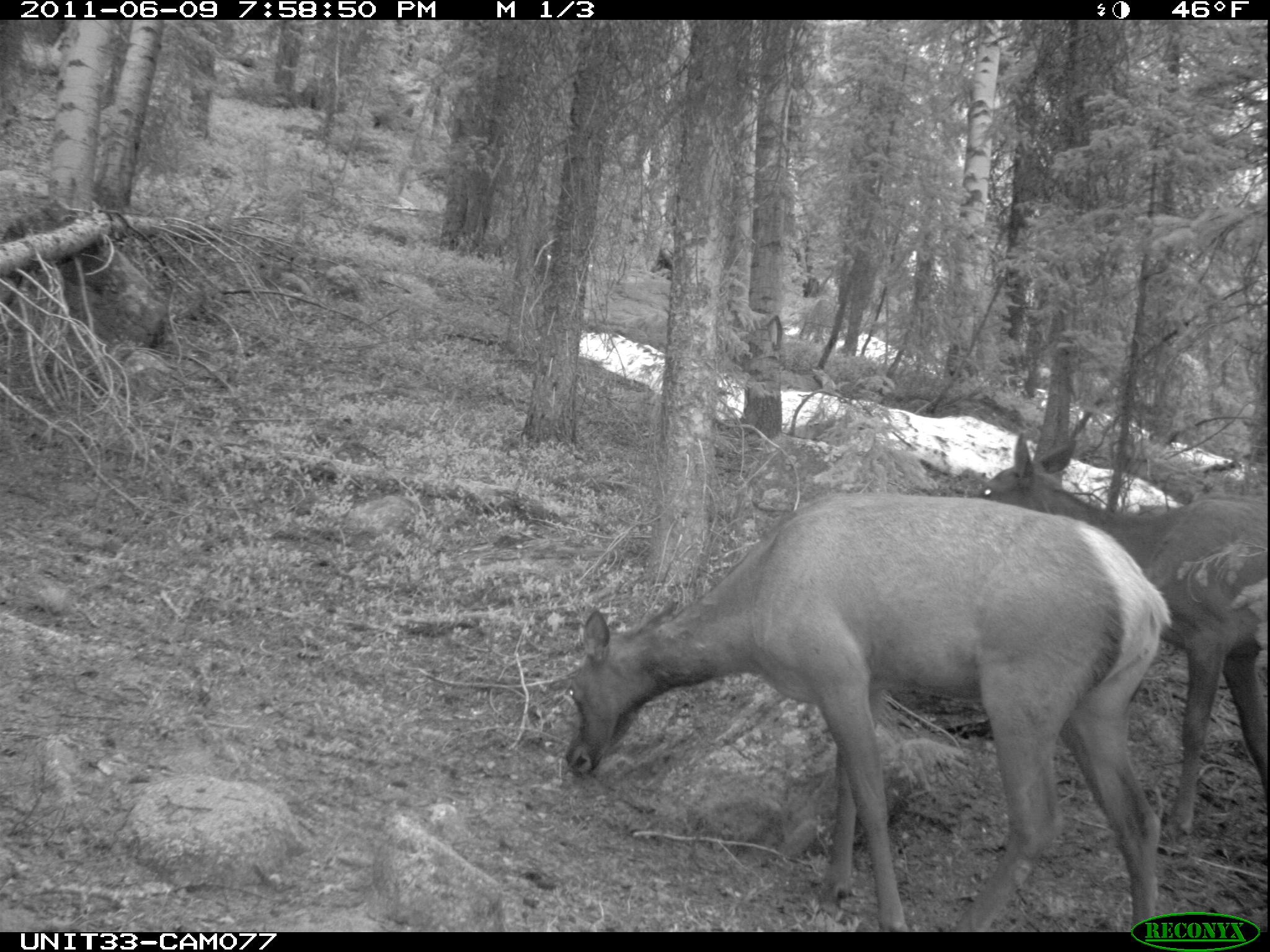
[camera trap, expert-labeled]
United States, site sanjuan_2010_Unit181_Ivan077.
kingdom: Animalia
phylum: Chordata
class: Mammalia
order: Artiodactyla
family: Cervidae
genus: Cervus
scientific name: Cervus elaphus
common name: red deer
Cervus elaphus (red deer).